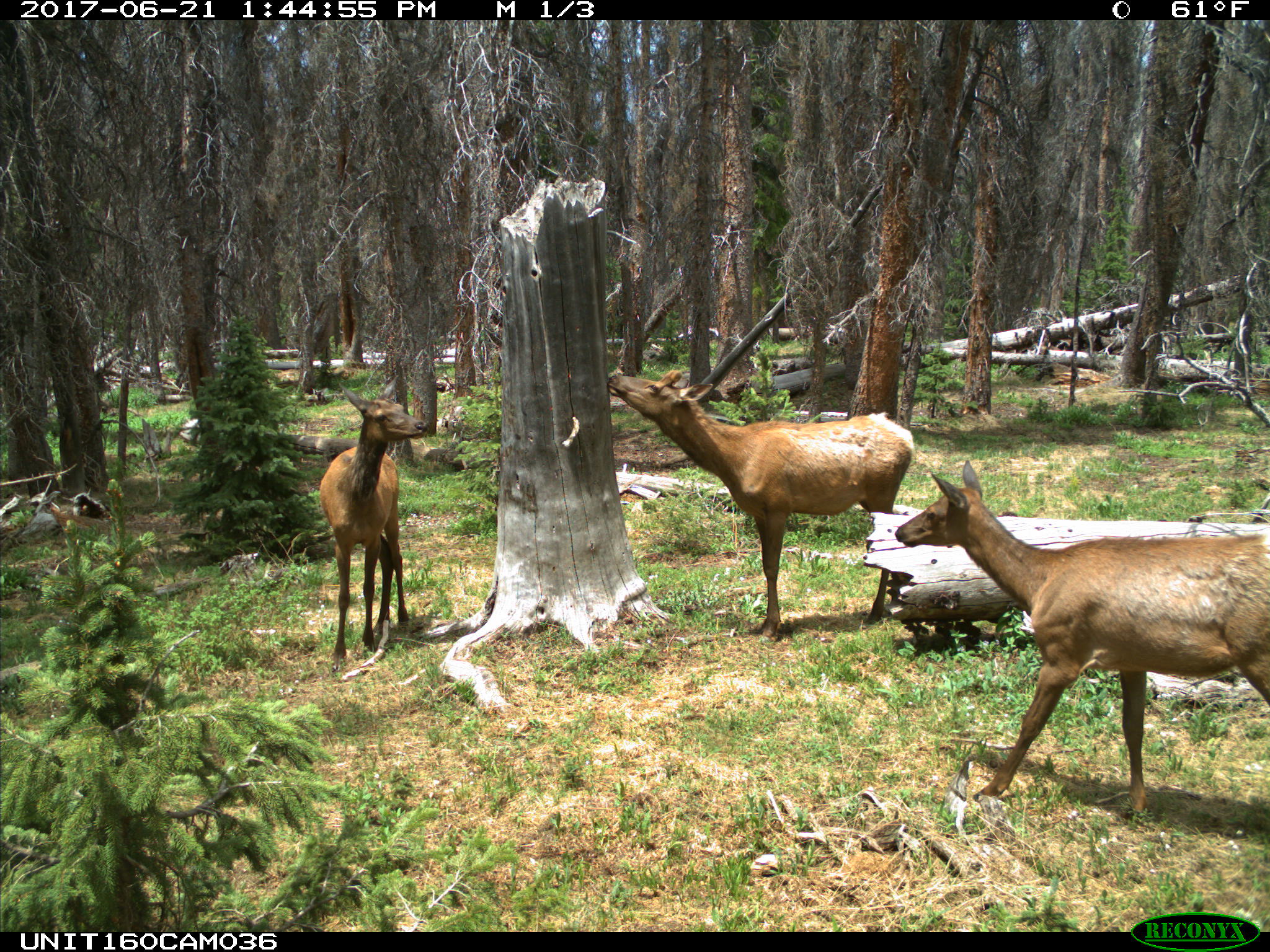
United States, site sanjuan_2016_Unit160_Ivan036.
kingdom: Animalia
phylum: Chordata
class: Mammalia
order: Artiodactyla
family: Cervidae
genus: Cervus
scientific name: Cervus elaphus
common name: red deer